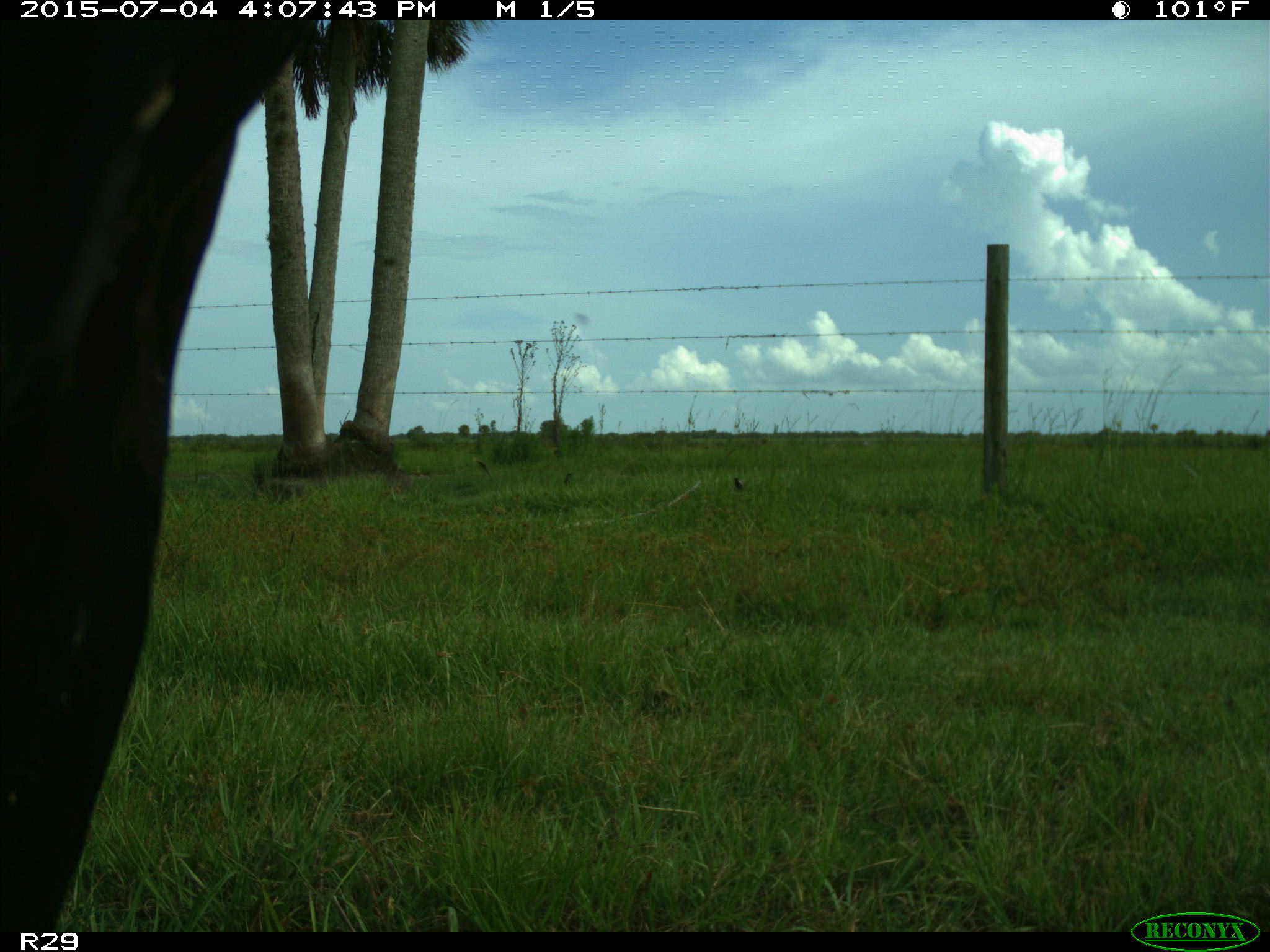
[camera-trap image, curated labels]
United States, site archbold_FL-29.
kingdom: Animalia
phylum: Chordata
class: Mammalia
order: Artiodactyla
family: Bovidae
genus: Bos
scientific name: Bos taurus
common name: domestic cow